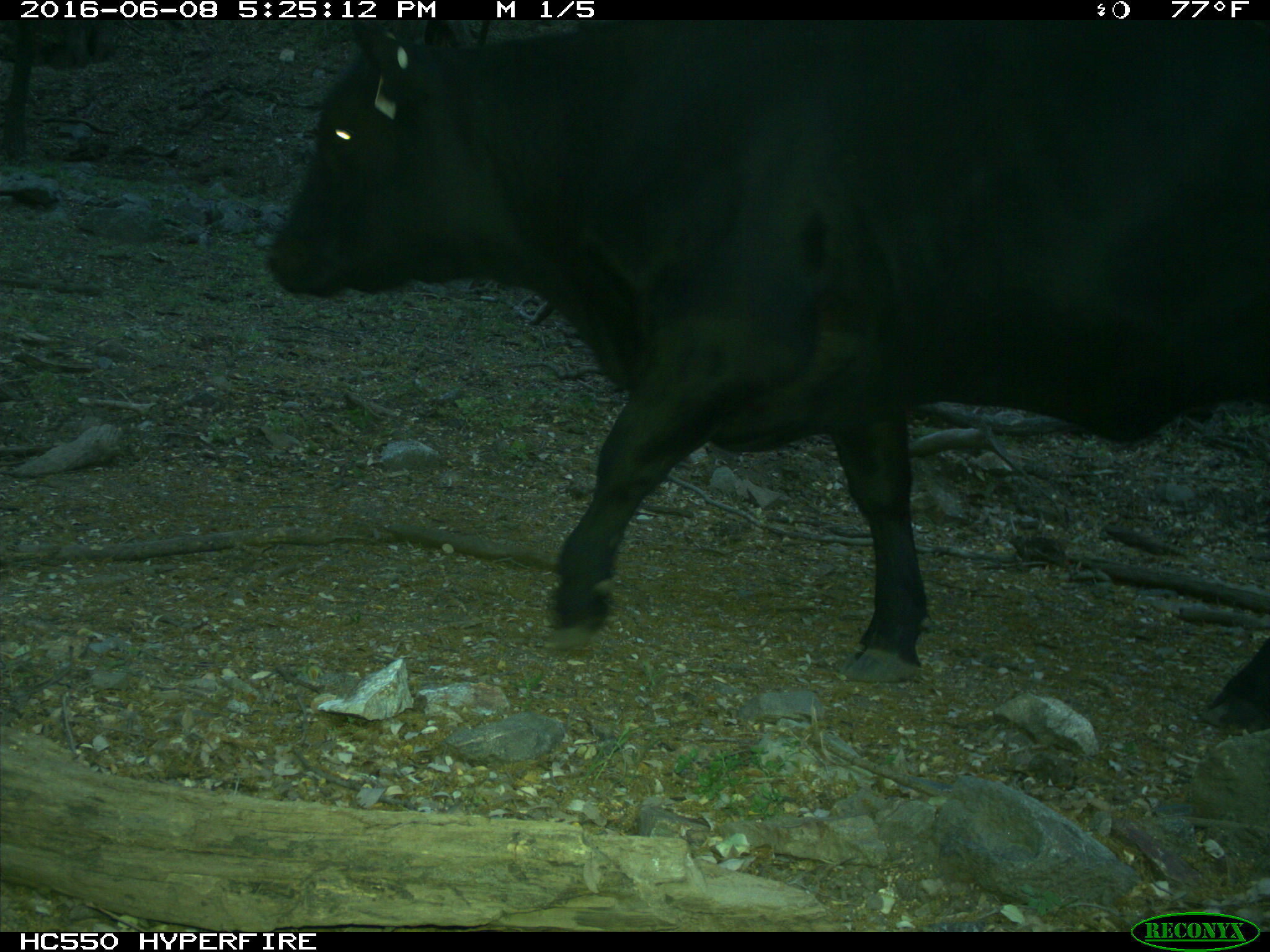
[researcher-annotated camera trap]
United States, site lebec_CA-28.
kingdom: Animalia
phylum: Chordata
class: Mammalia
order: Artiodactyla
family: Bovidae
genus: Bos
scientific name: Bos taurus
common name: domestic cow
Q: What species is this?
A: Bos taurus (domestic cow).